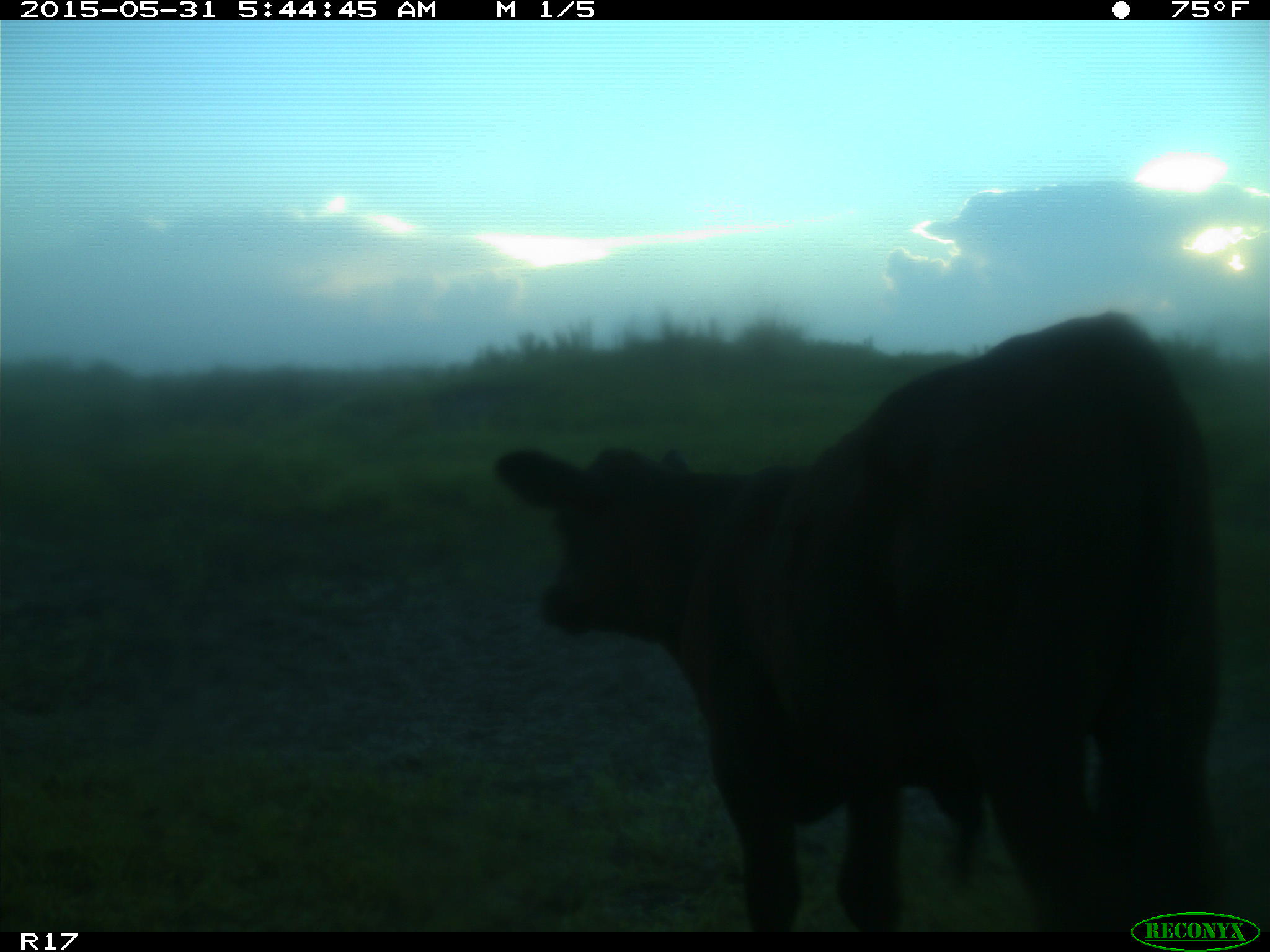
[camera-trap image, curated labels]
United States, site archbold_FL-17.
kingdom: Animalia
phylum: Chordata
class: Mammalia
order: Artiodactyla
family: Bovidae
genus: Bos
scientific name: Bos taurus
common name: domestic cow